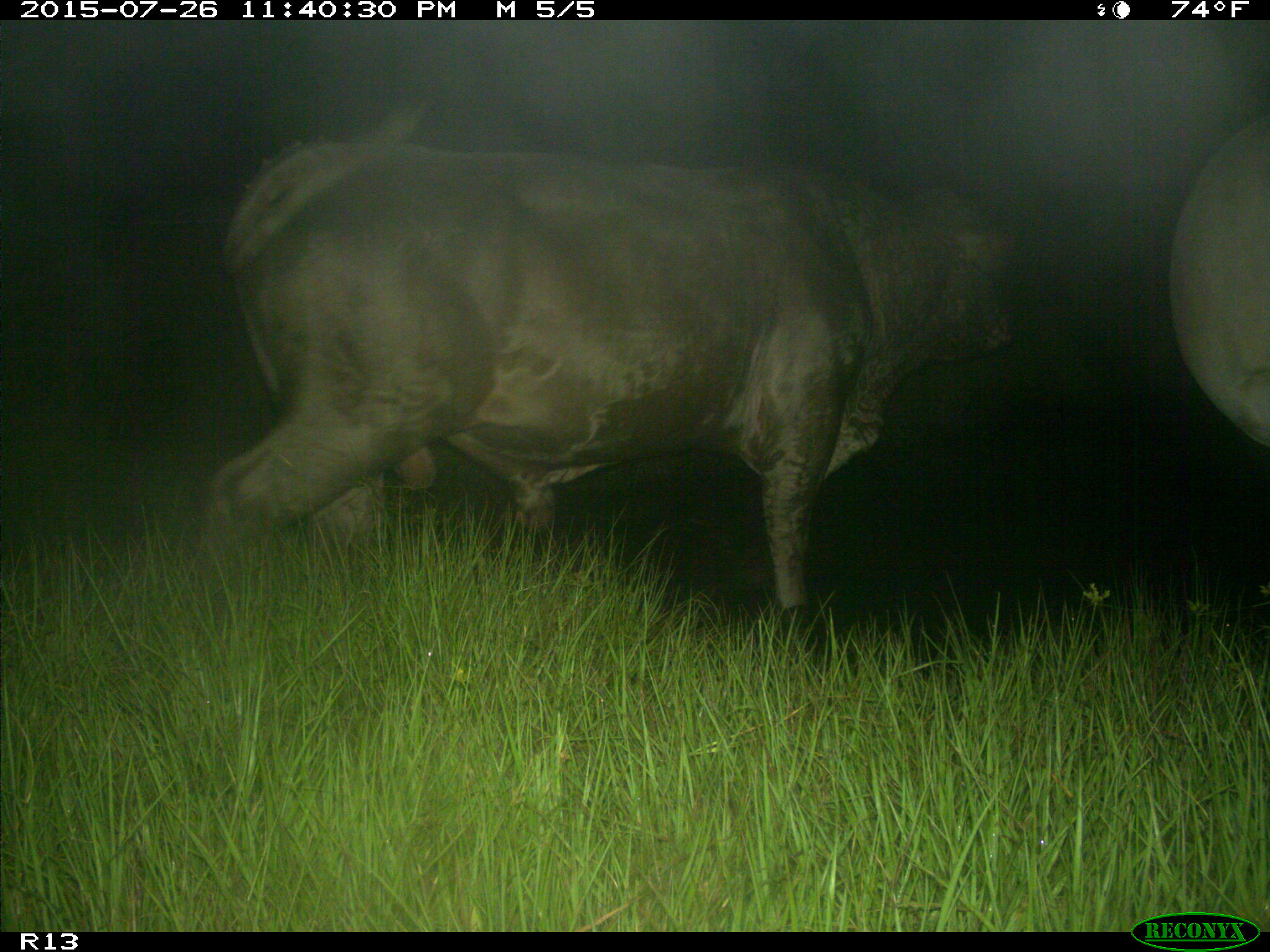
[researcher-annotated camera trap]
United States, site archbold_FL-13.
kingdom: Animalia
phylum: Chordata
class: Mammalia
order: Artiodactyla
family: Bovidae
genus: Bos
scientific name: Bos taurus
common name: domestic cow